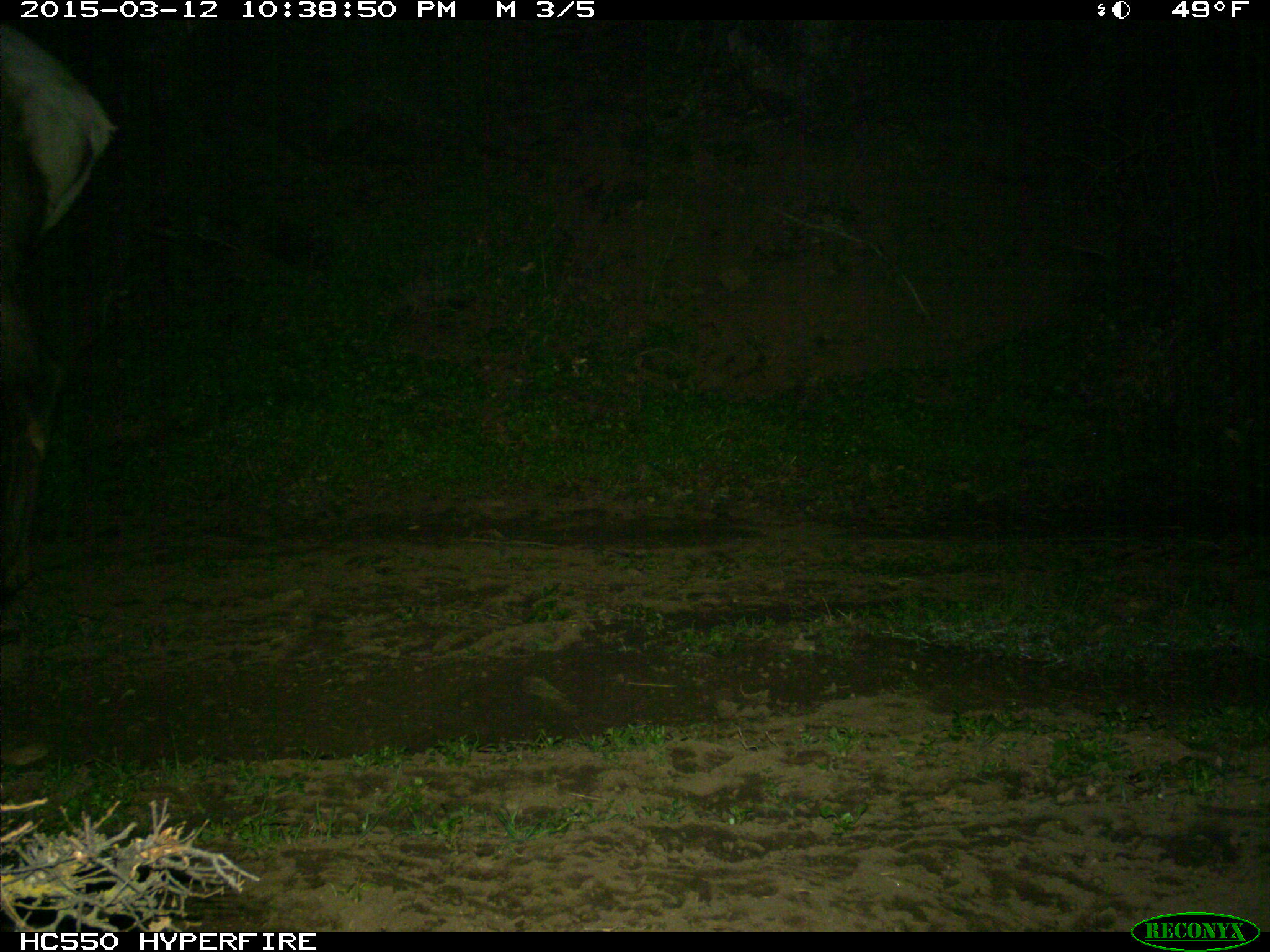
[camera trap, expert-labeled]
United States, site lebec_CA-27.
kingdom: Animalia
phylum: Chordata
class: Mammalia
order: Artiodactyla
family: Cervidae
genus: Cervus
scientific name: Cervus canadensis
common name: elk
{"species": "Cervus canadensis (elk)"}